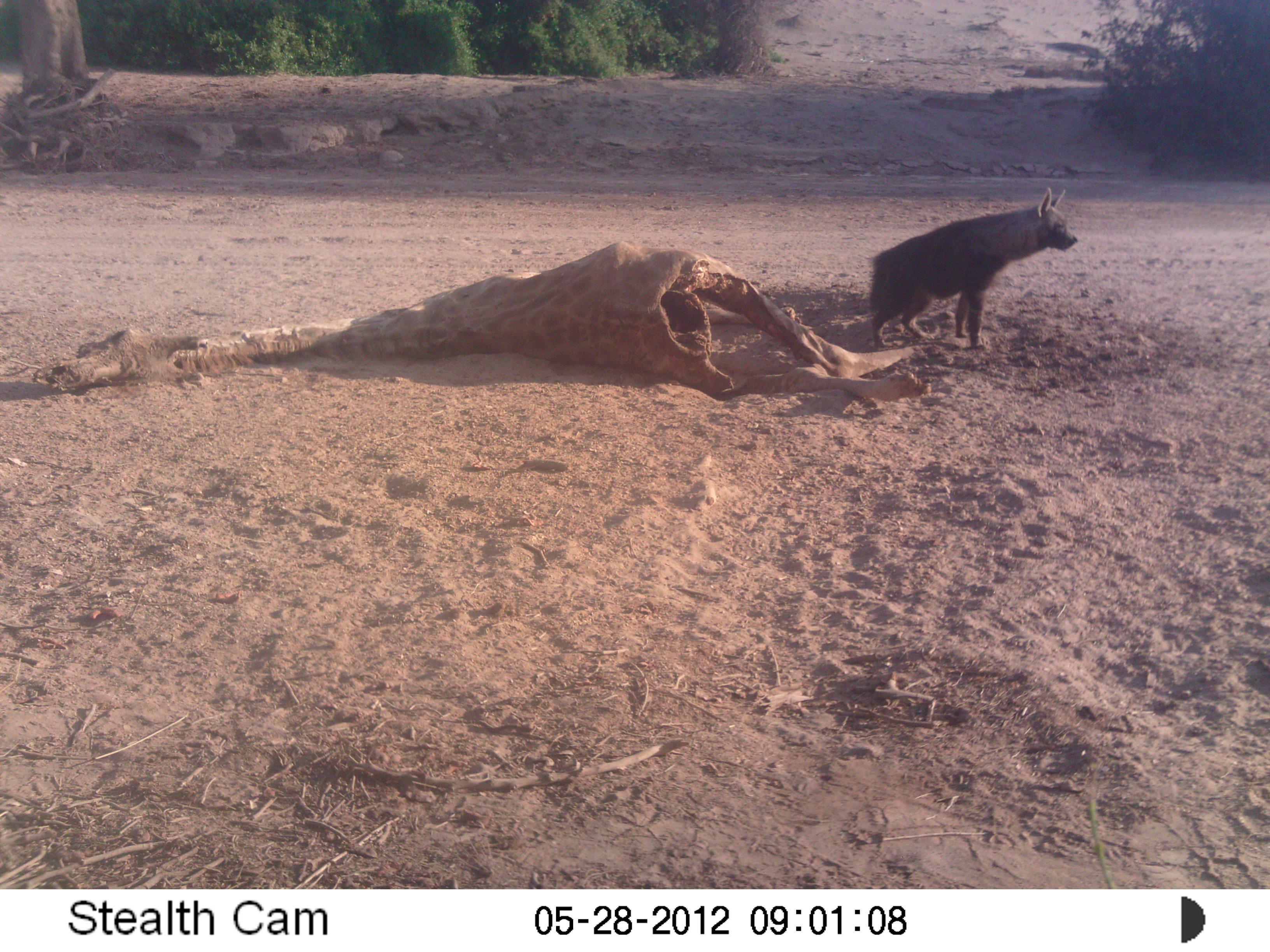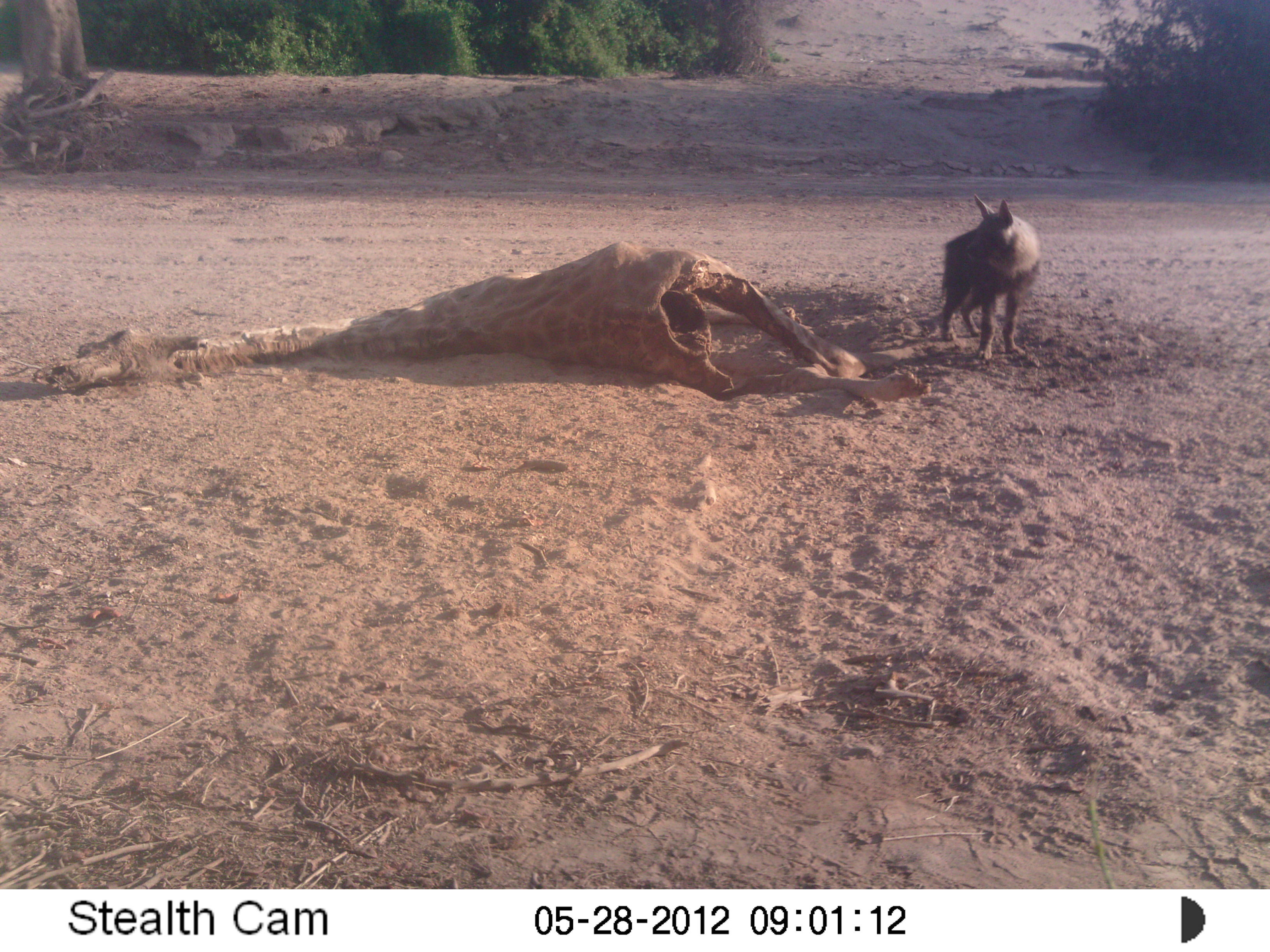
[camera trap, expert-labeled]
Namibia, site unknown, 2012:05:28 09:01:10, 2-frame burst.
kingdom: Animalia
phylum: Chordata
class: Mammalia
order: Carnivora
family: Hyaenidae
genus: Parahyaena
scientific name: Parahyaena brunnea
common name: brown hyena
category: hyaena brunnea